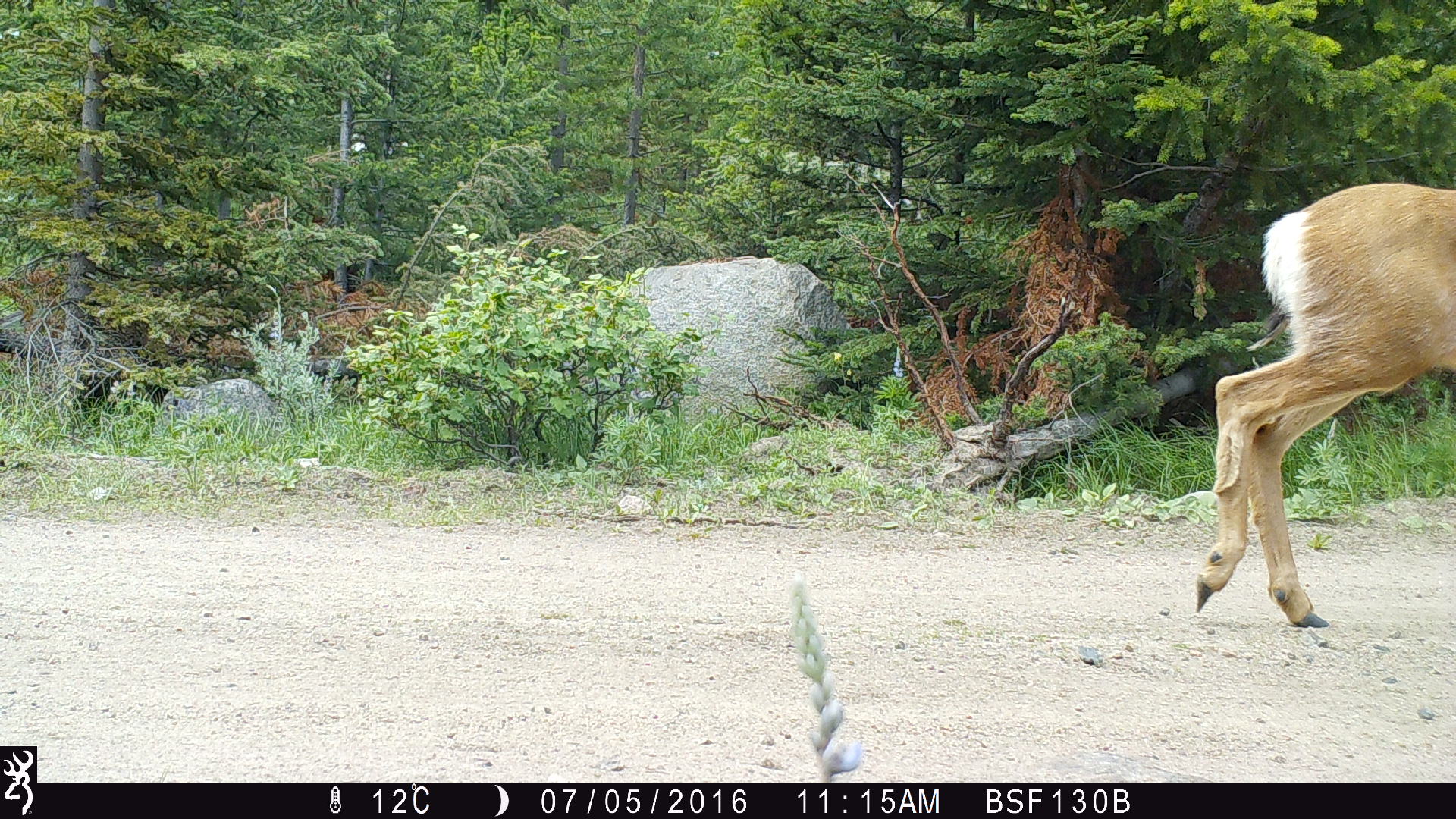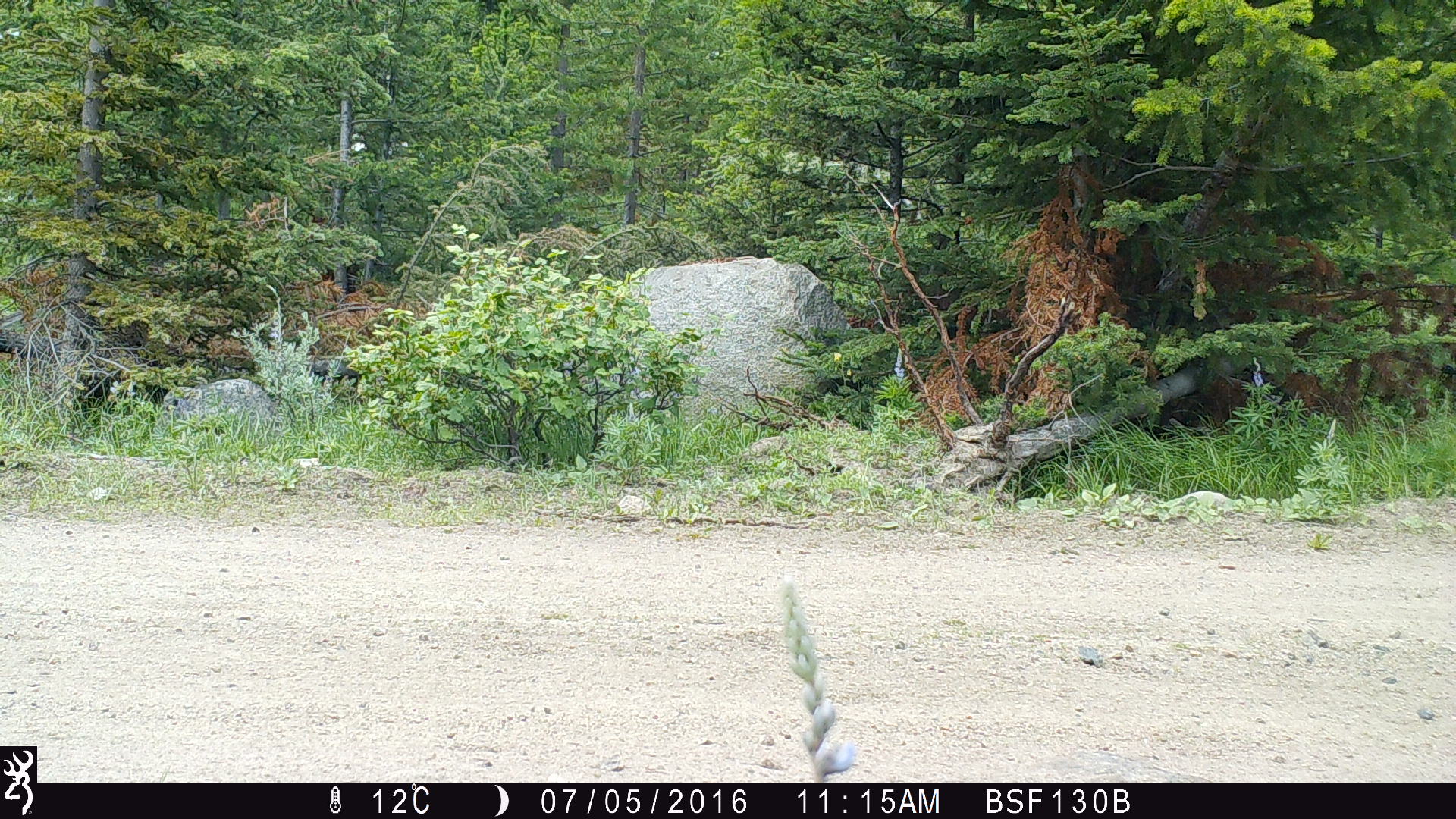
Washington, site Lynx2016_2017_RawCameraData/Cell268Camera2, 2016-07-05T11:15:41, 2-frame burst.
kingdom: Animalia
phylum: Chordata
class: Mammalia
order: Artiodactyla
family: Cervidae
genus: Odocoileus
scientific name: Odocoileus hemionus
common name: mule deer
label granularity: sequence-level